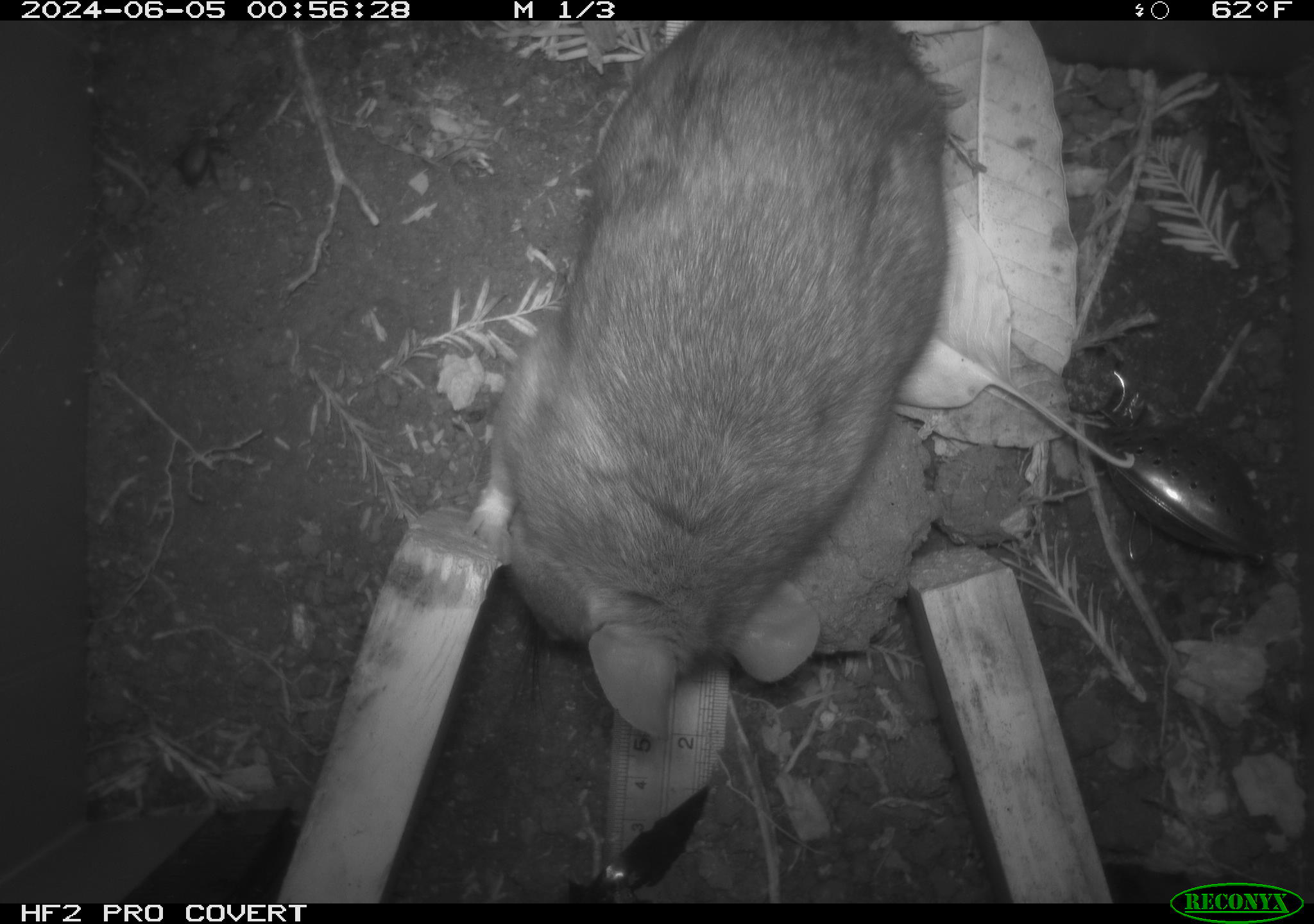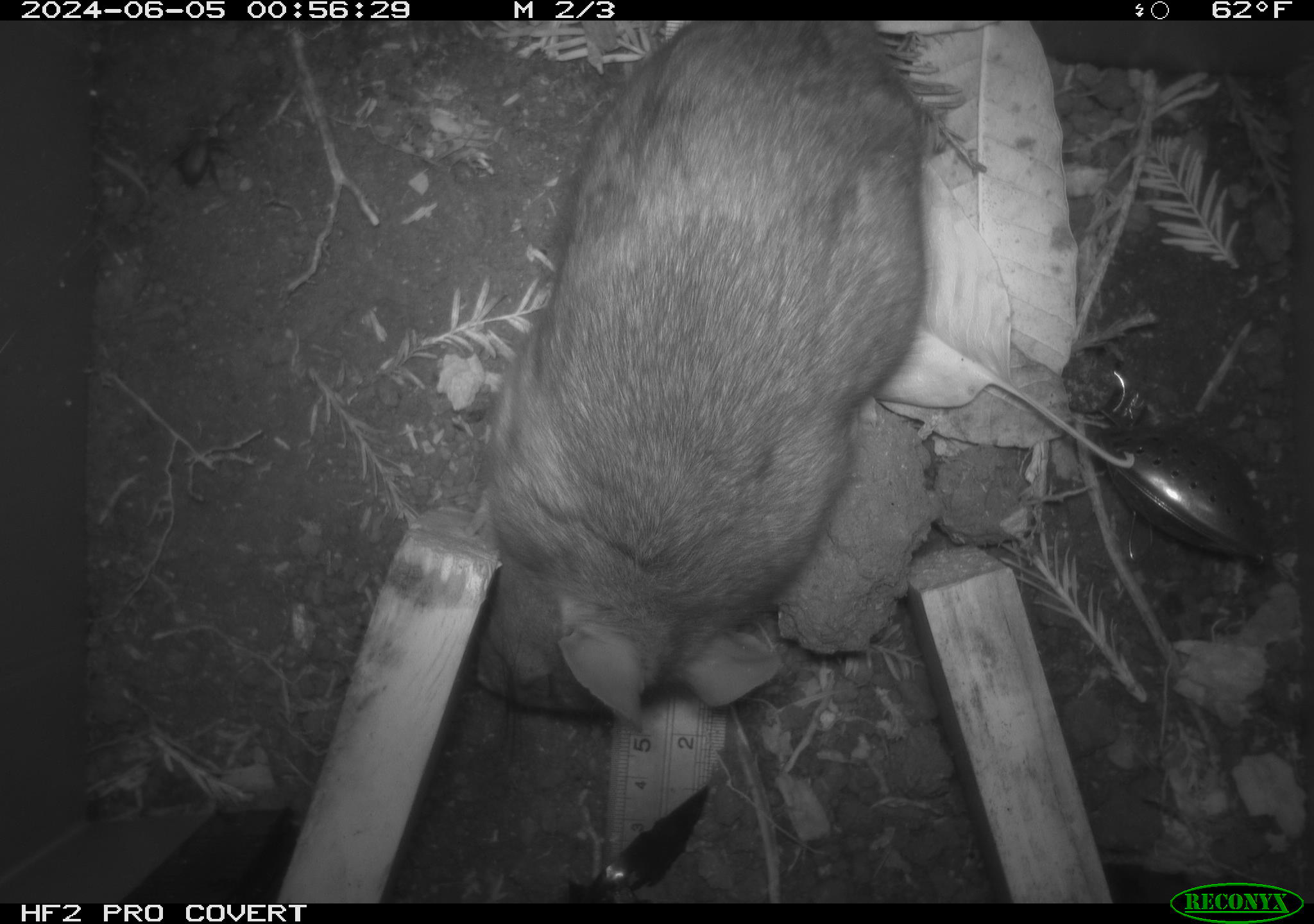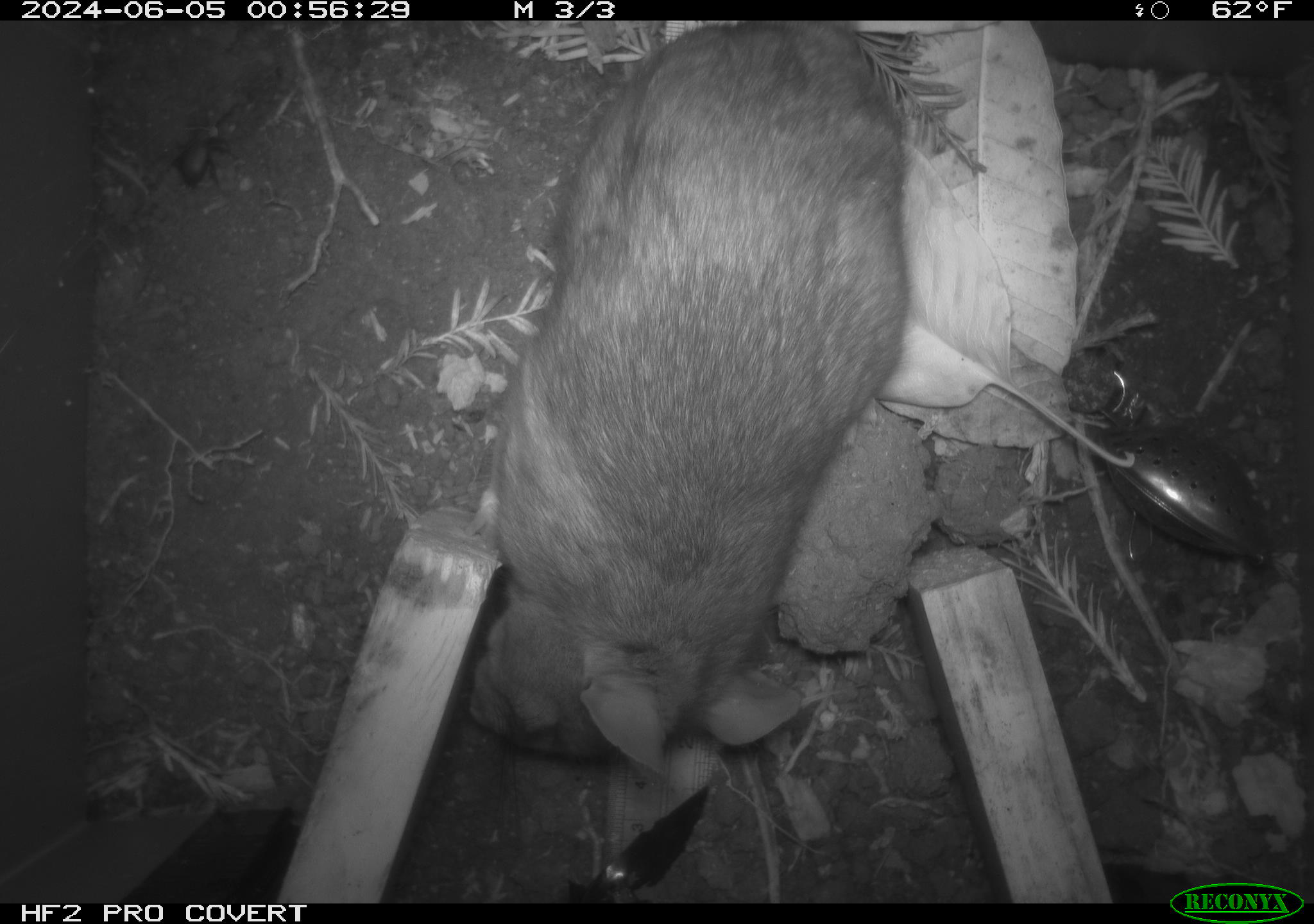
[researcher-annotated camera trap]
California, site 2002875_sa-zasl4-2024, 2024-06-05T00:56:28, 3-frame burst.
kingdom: Animalia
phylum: Chordata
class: Mammalia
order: Rodentia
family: Cricetidae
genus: Neotoma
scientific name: Neotoma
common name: pack rat or woodrat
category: neotoma species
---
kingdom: Animalia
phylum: Arthropoda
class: Insecta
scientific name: Insecta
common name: insect